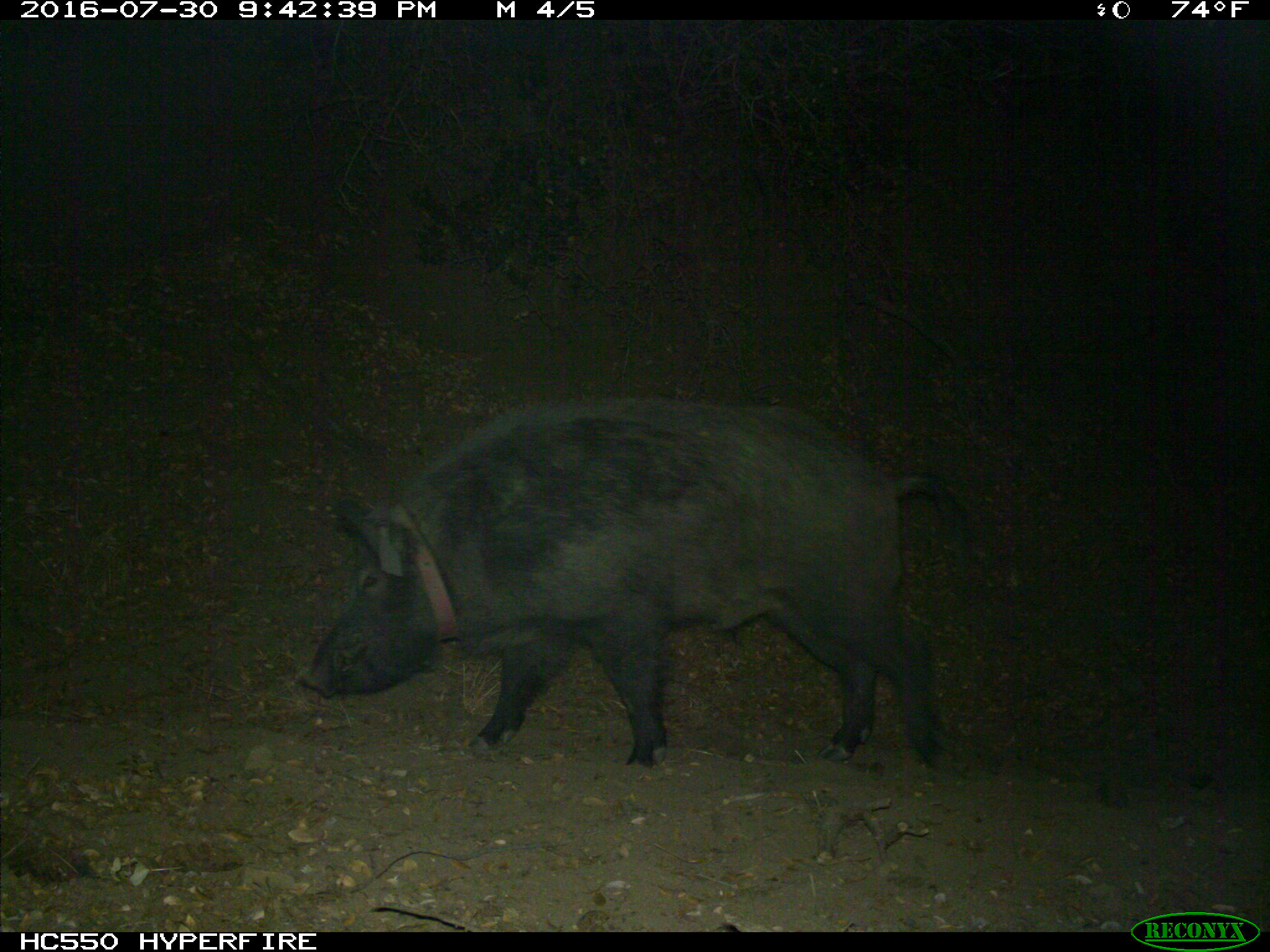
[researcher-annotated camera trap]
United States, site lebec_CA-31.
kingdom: Animalia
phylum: Chordata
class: Mammalia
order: Artiodactyla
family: Suidae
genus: Sus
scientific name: Sus scrofa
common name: wild boar